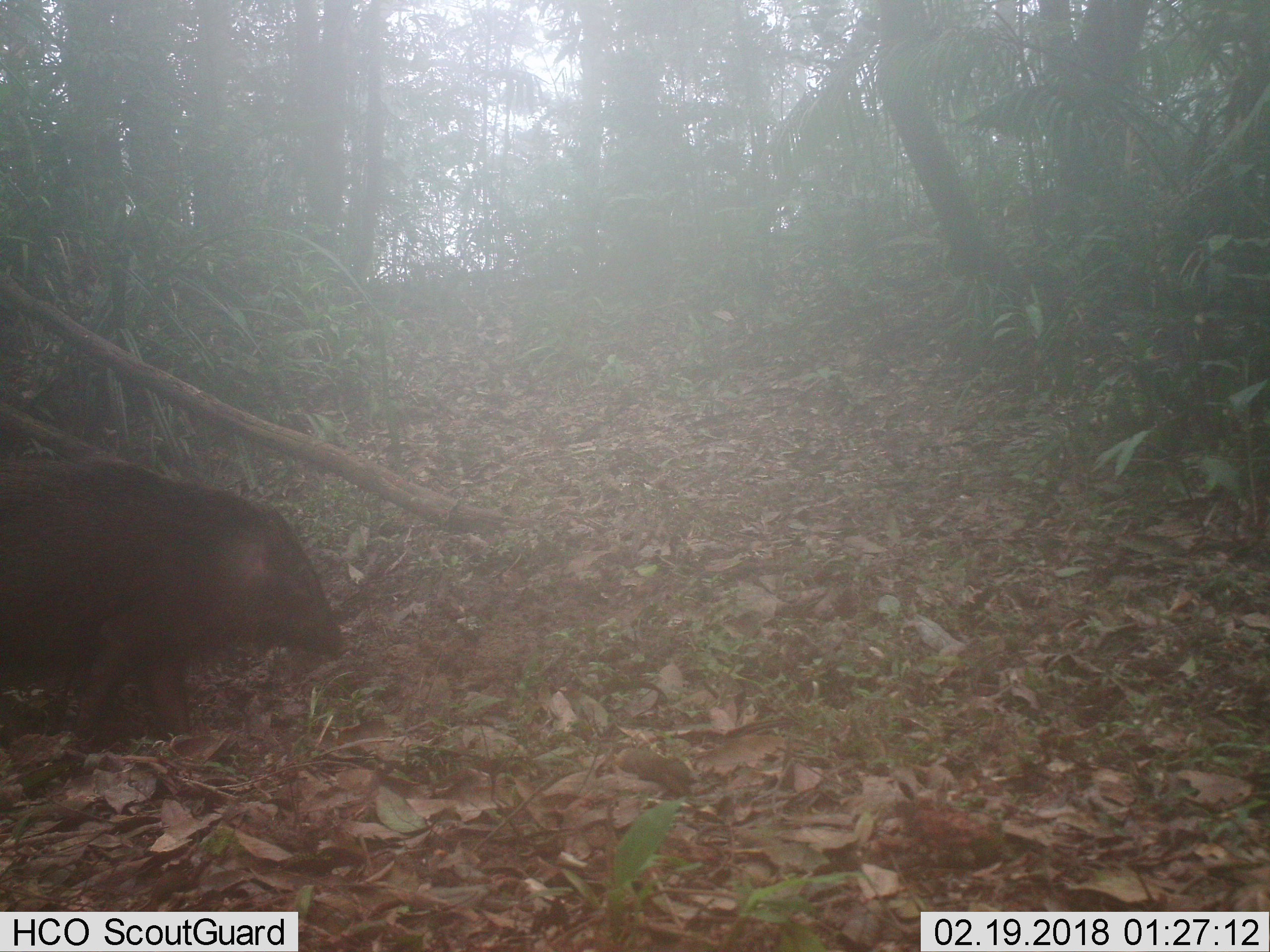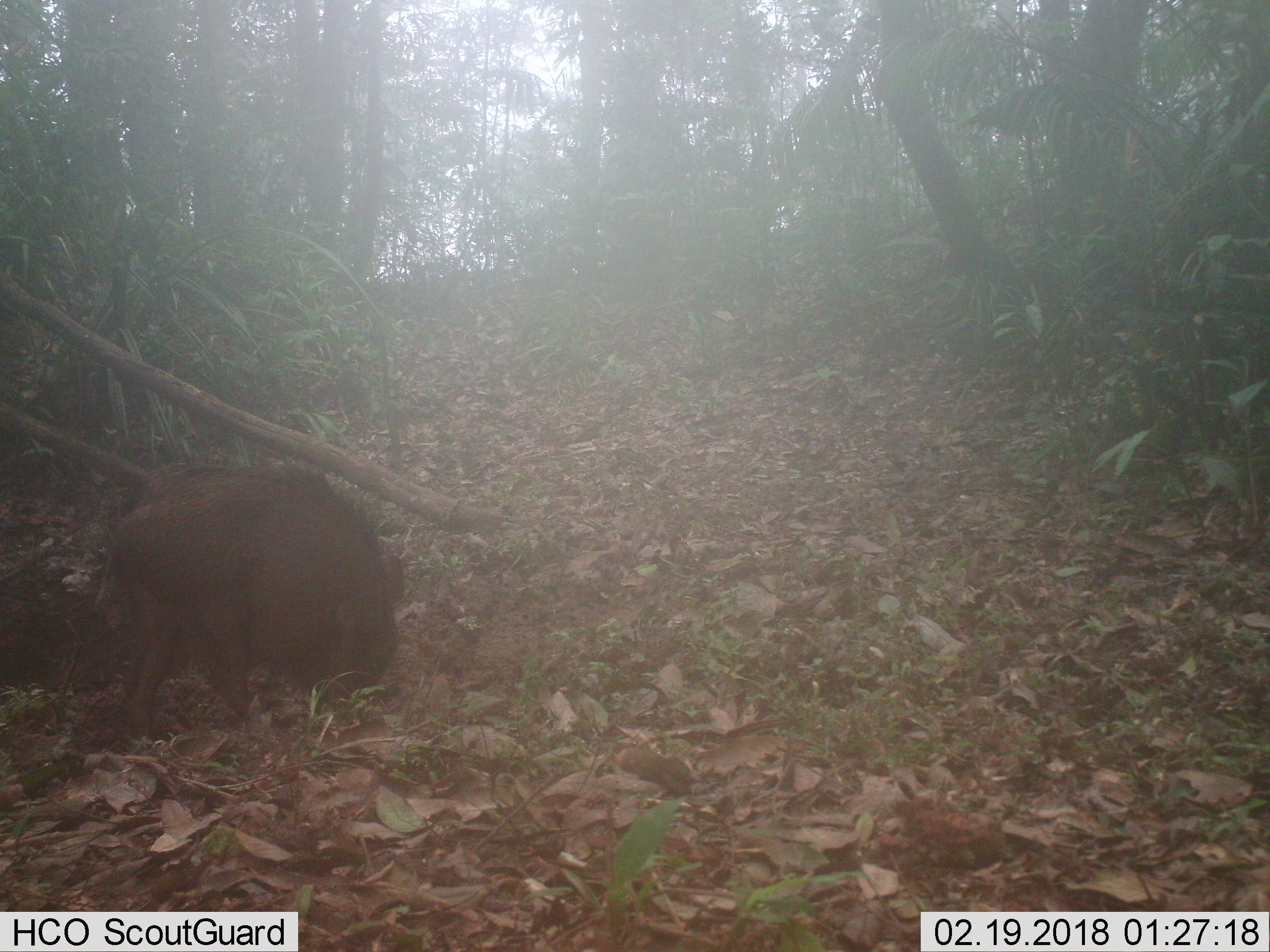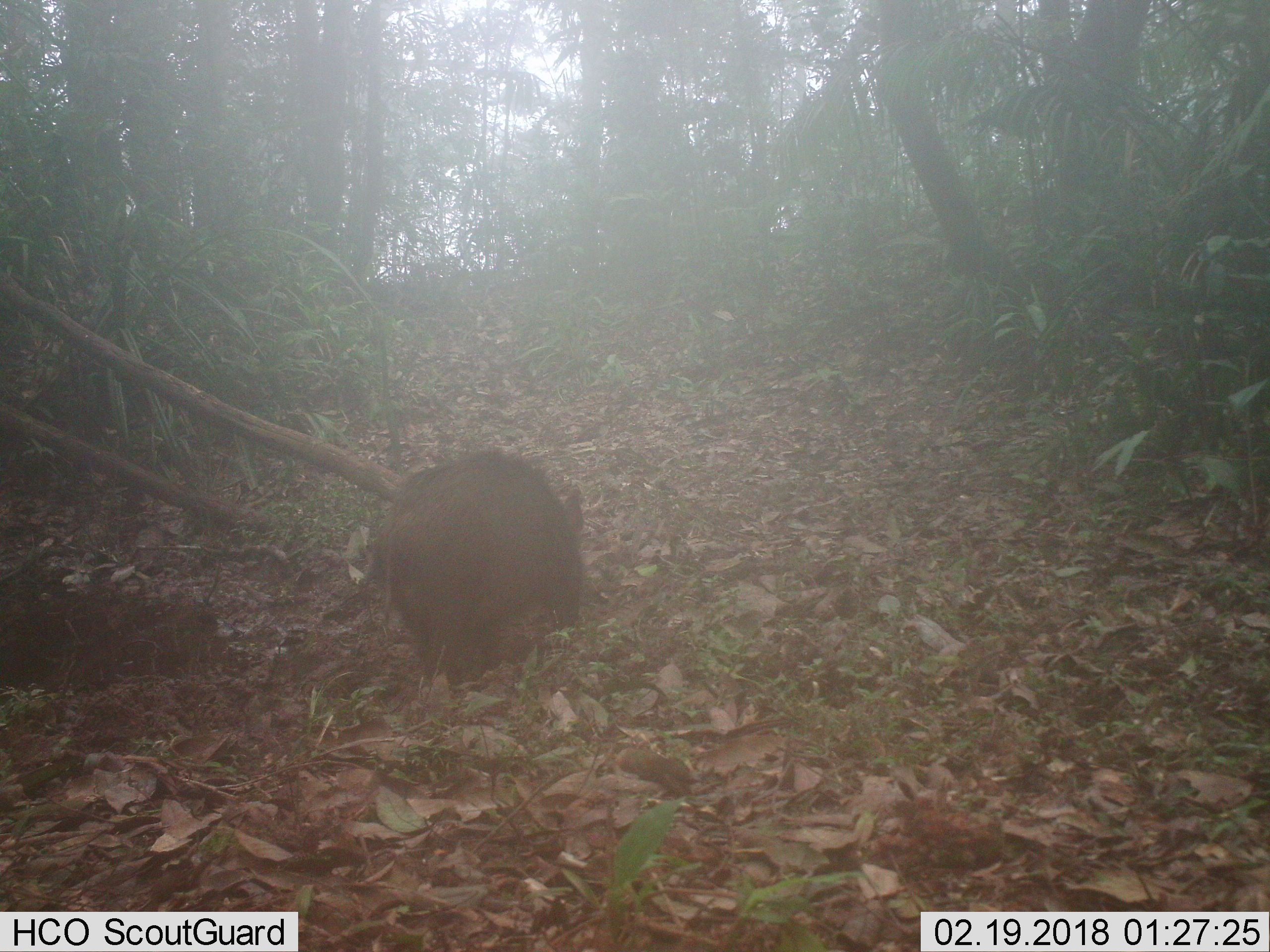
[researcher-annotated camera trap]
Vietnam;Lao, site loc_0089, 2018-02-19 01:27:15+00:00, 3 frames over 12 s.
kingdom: Animalia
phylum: Chordata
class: Mammalia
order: Artiodactyla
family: Suidae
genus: Sus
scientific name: Sus scrofa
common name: eurasian wild pig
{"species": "eurasian wild pig (Sus scrofa)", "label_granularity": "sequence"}